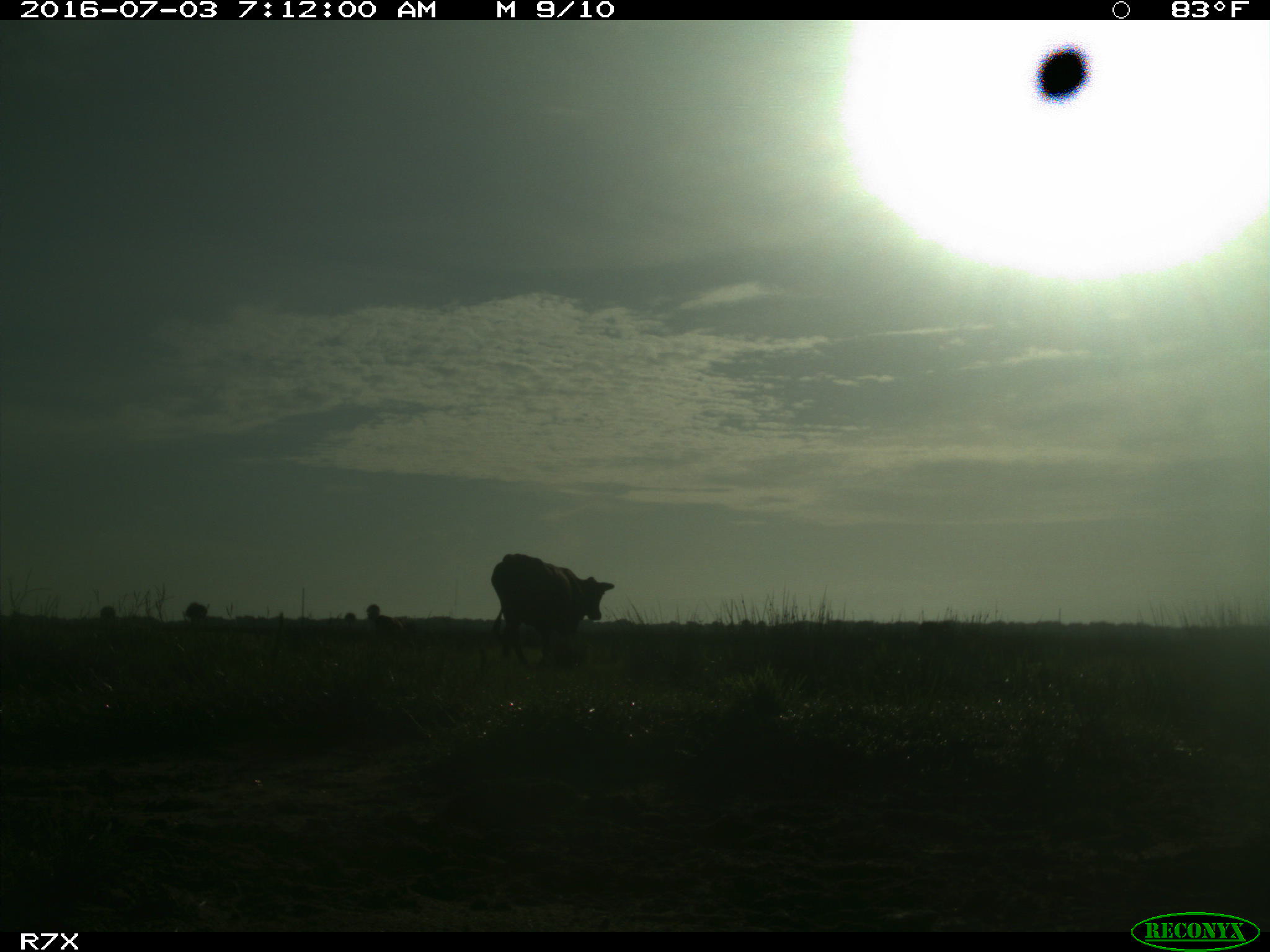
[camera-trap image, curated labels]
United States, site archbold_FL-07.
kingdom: Animalia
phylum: Chordata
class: Mammalia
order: Artiodactyla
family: Bovidae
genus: Bos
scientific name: Bos taurus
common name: domestic cow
Bos taurus (domestic cow).